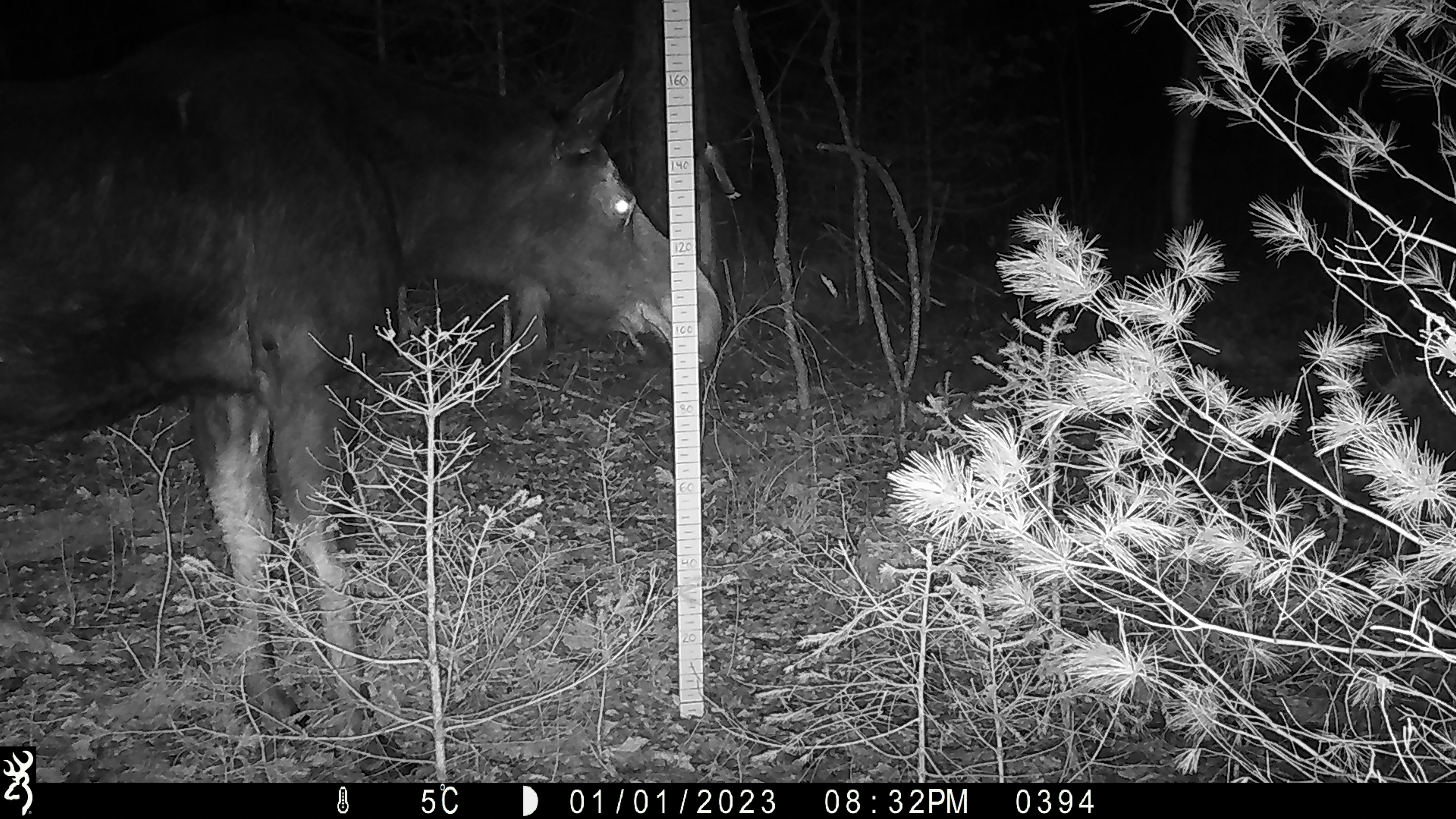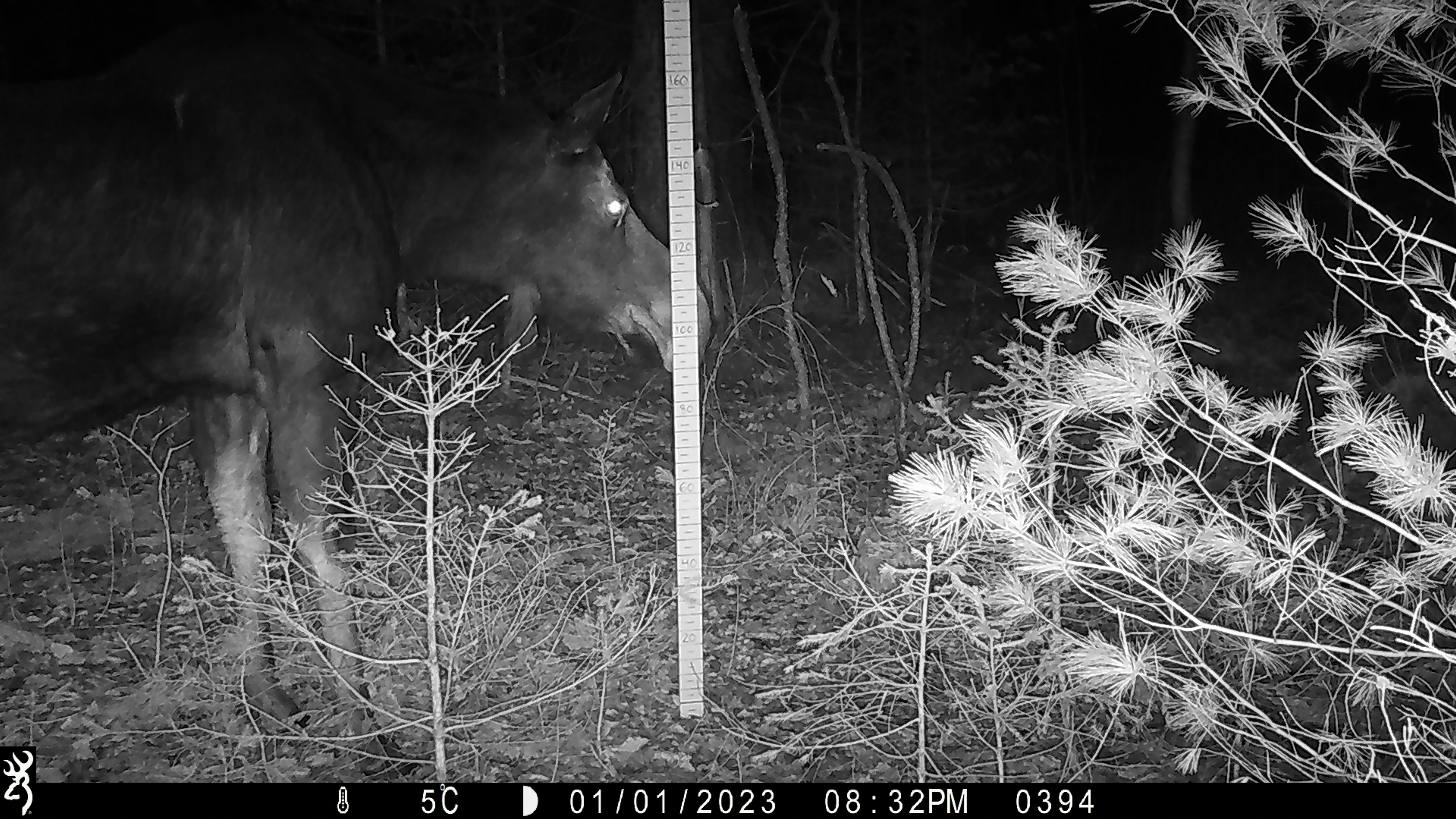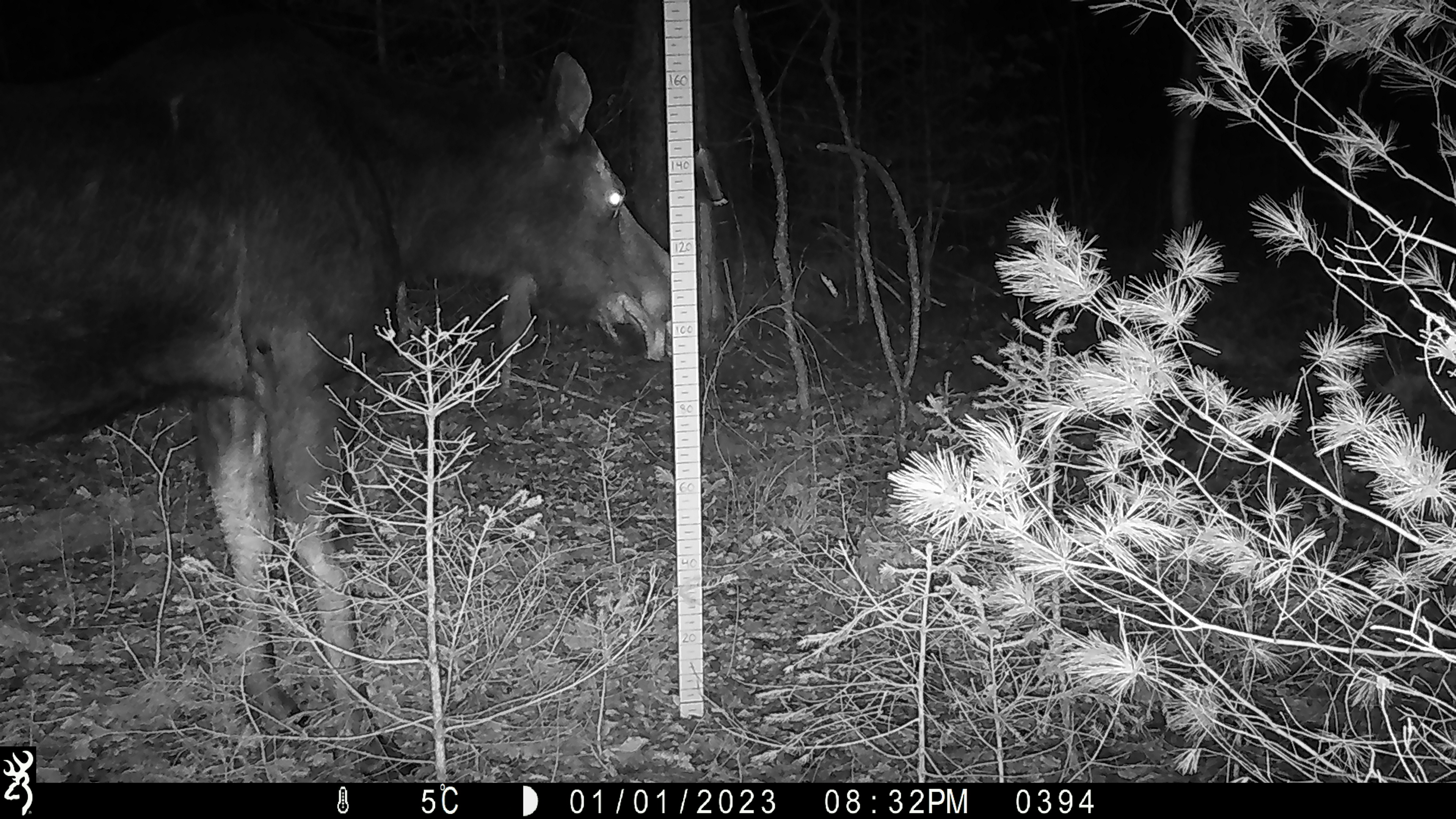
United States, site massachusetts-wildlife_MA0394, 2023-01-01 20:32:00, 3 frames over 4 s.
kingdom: Animalia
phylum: Chordata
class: Mammalia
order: Artiodactyla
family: Cervidae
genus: Alces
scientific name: Alces alces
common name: moose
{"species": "moose (Alces alces)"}